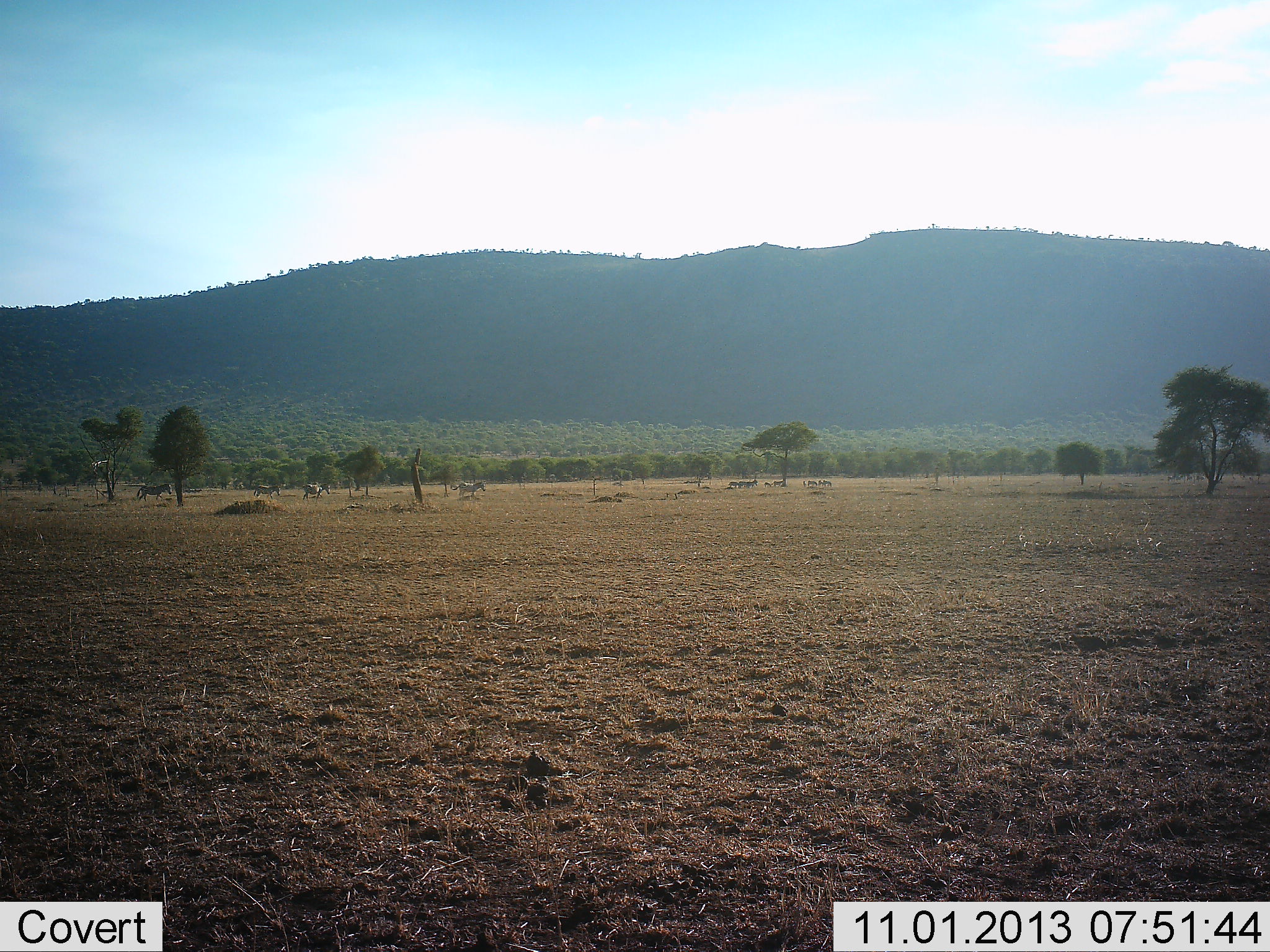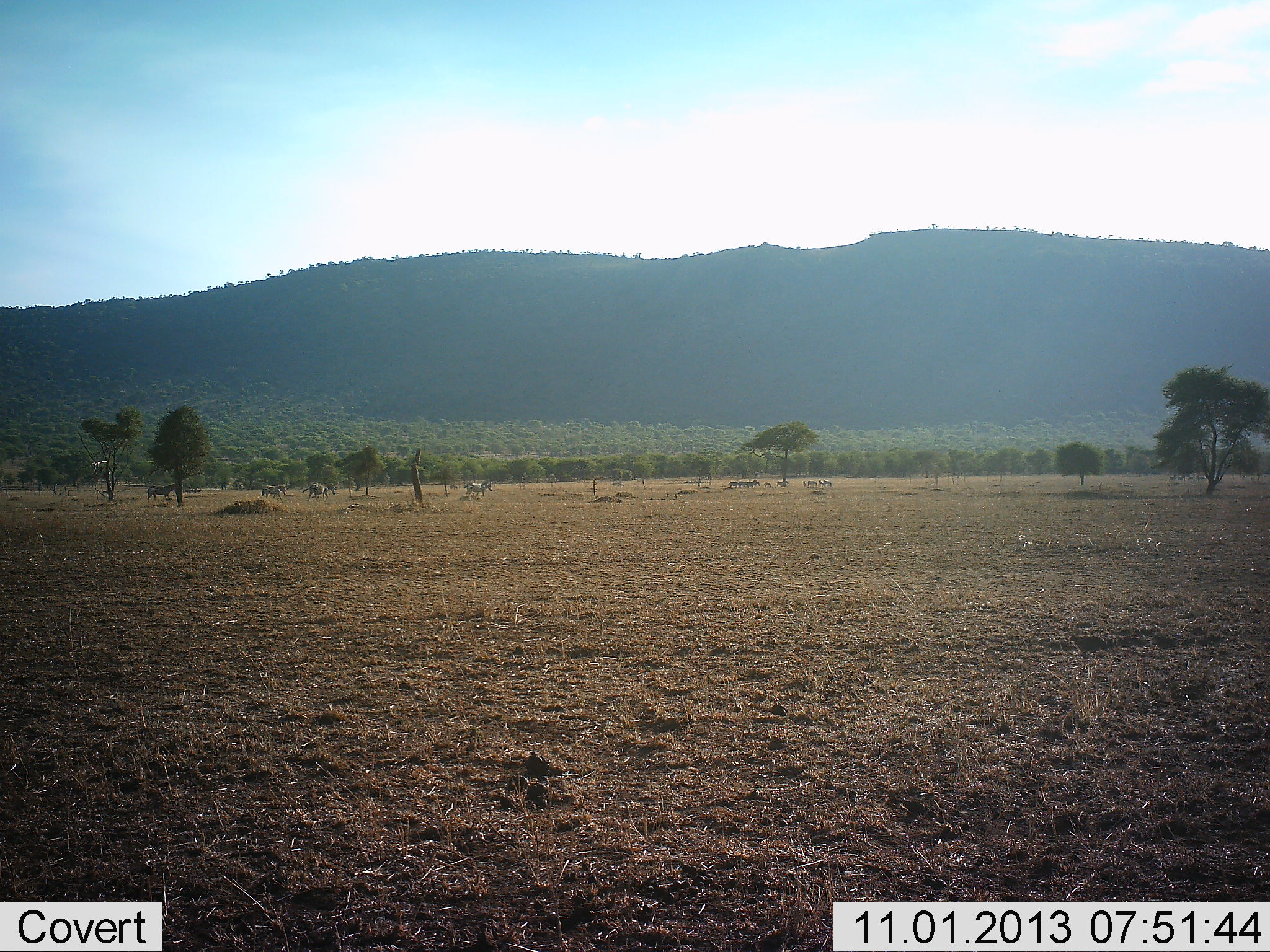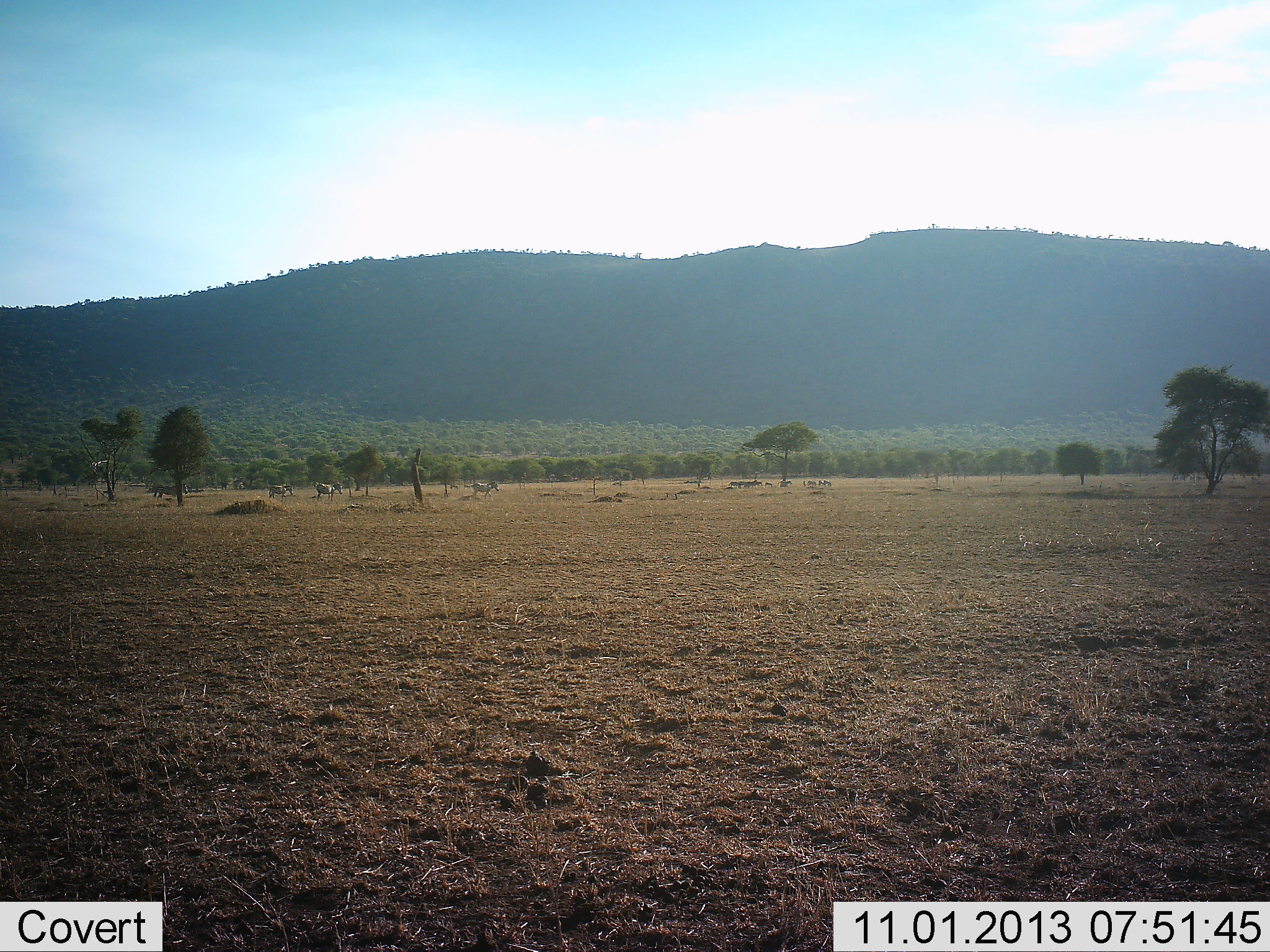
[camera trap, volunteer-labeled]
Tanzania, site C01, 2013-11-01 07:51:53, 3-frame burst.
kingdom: Animalia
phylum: Chordata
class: Mammalia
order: Perissodactyla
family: Equidae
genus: Equus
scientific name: Equus quagga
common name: plains zebra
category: zebra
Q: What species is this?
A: Zebra (plains zebra) (Equus quagga).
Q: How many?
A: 8.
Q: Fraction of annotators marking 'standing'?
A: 27%.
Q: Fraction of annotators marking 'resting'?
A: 0%.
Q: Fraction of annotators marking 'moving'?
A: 91%.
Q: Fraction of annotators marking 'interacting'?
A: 0%.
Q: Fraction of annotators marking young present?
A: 0%.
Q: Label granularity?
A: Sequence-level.